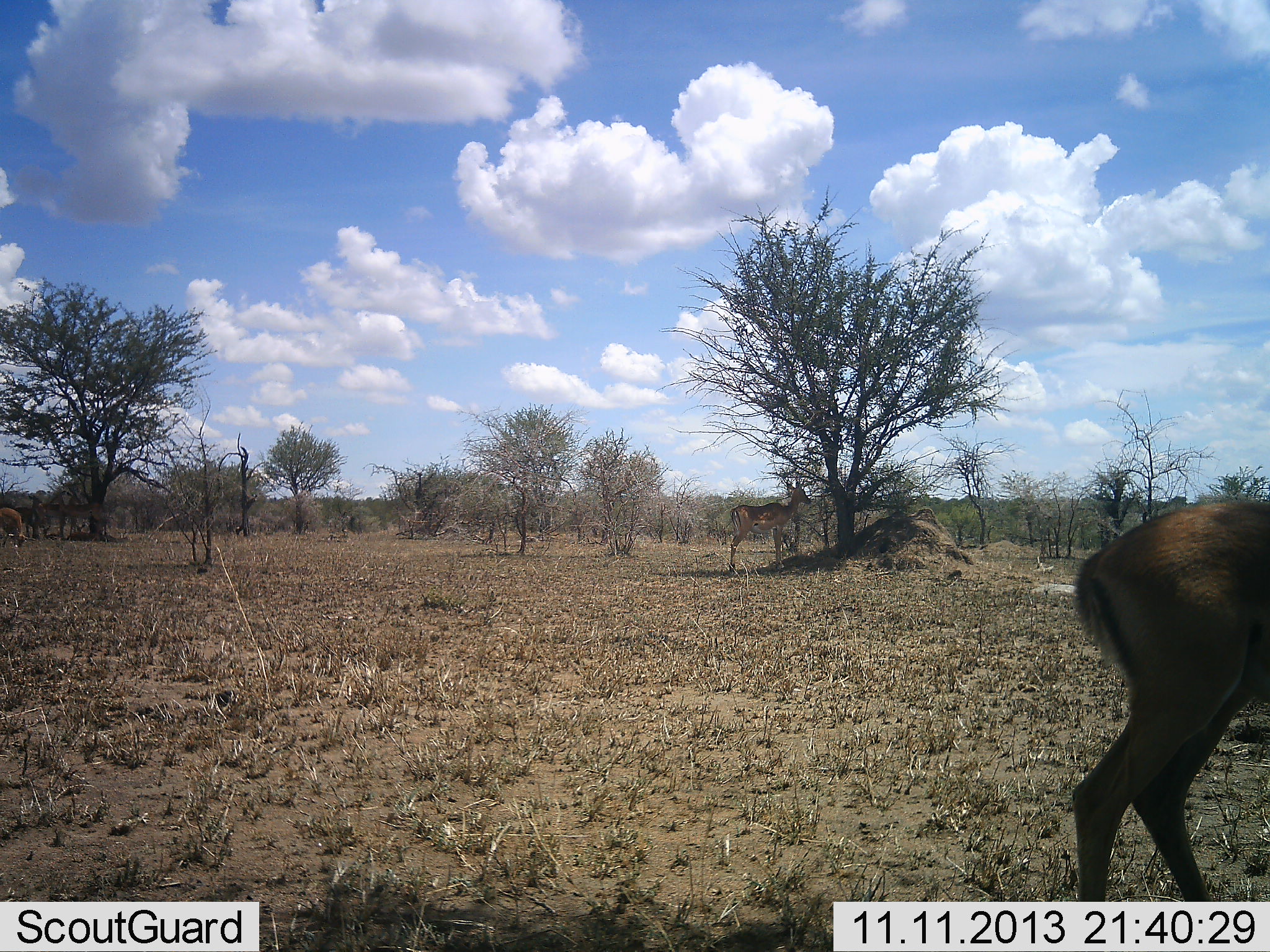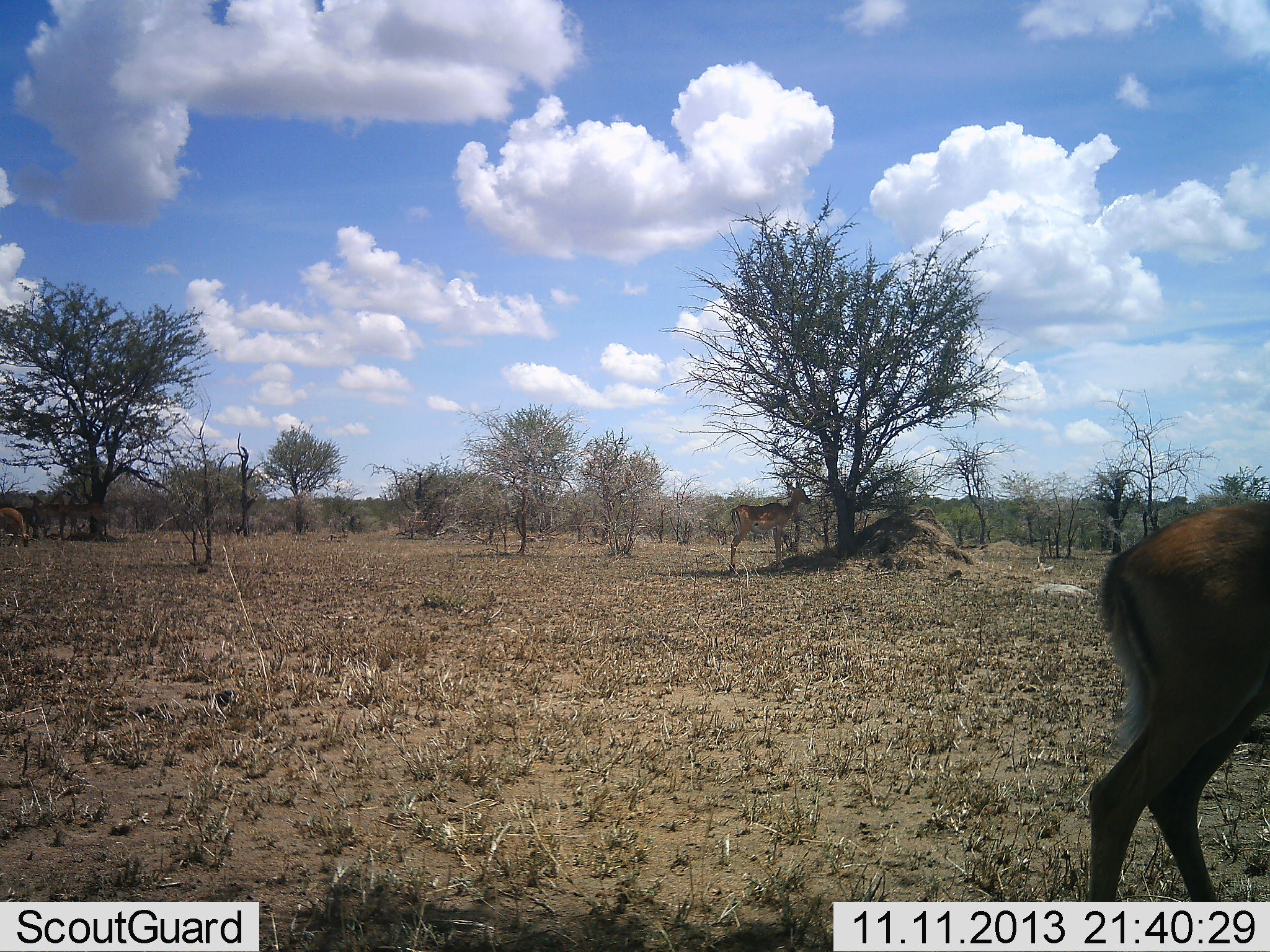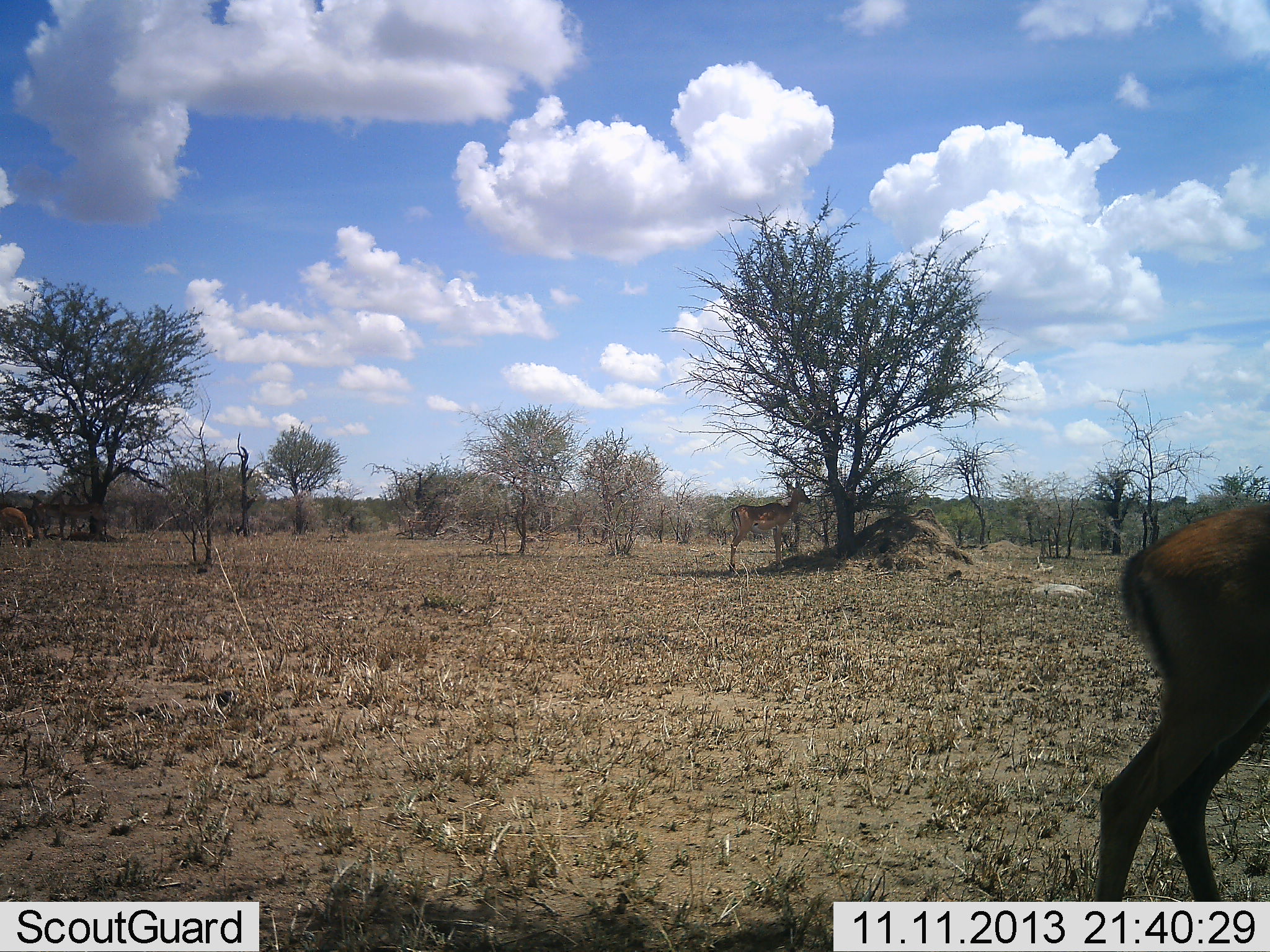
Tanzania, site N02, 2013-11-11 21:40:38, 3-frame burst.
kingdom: Animalia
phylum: Chordata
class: Mammalia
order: Artiodactyla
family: Bovidae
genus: Aepyceros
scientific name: Aepyceros melampus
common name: impala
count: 2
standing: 90%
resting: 10%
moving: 30%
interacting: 0%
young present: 0%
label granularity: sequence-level